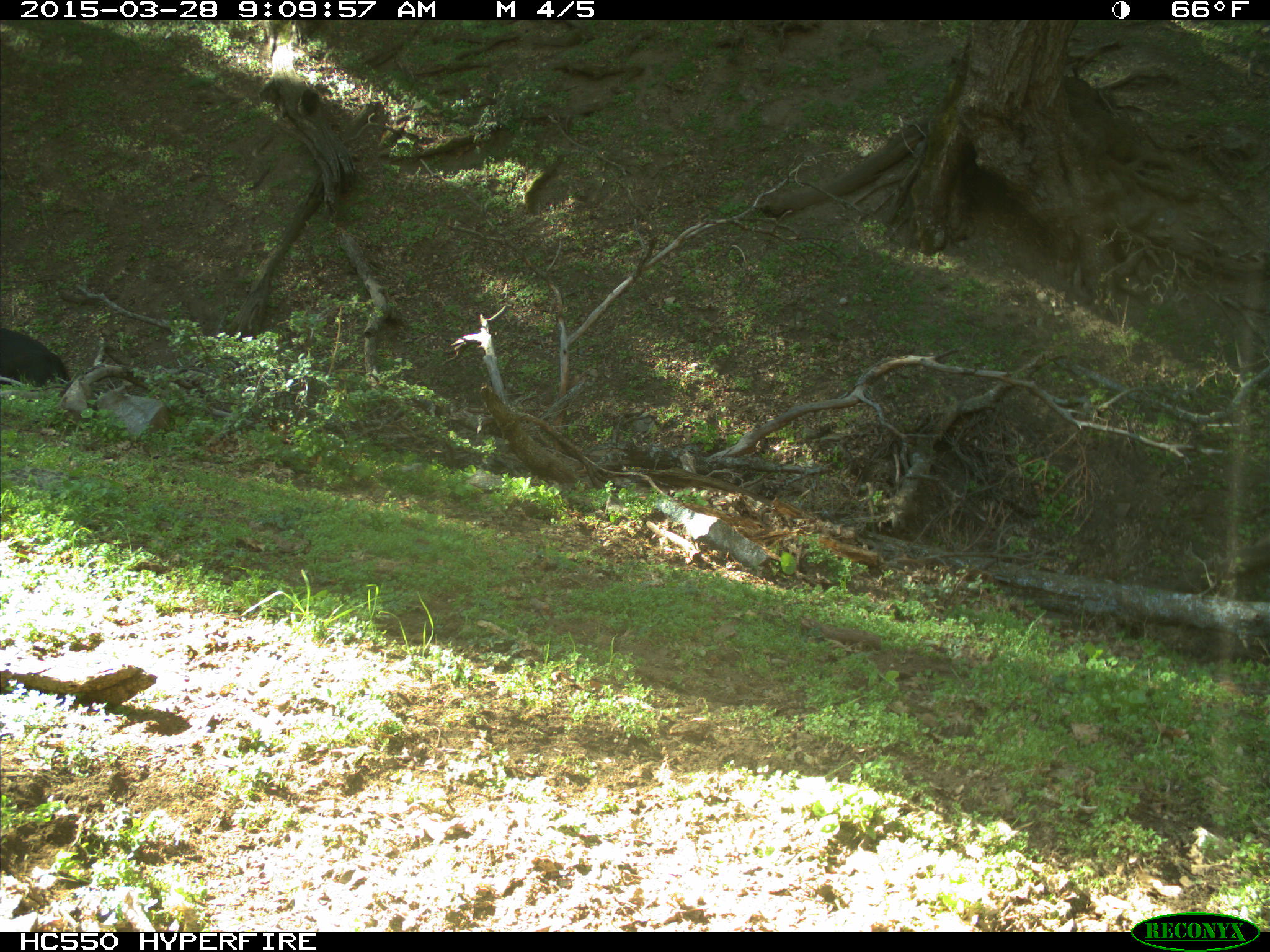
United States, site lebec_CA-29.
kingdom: Animalia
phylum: Chordata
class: Mammalia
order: Artiodactyla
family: Bovidae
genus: Bos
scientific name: Bos taurus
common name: domestic cow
Bos taurus (domestic cow).